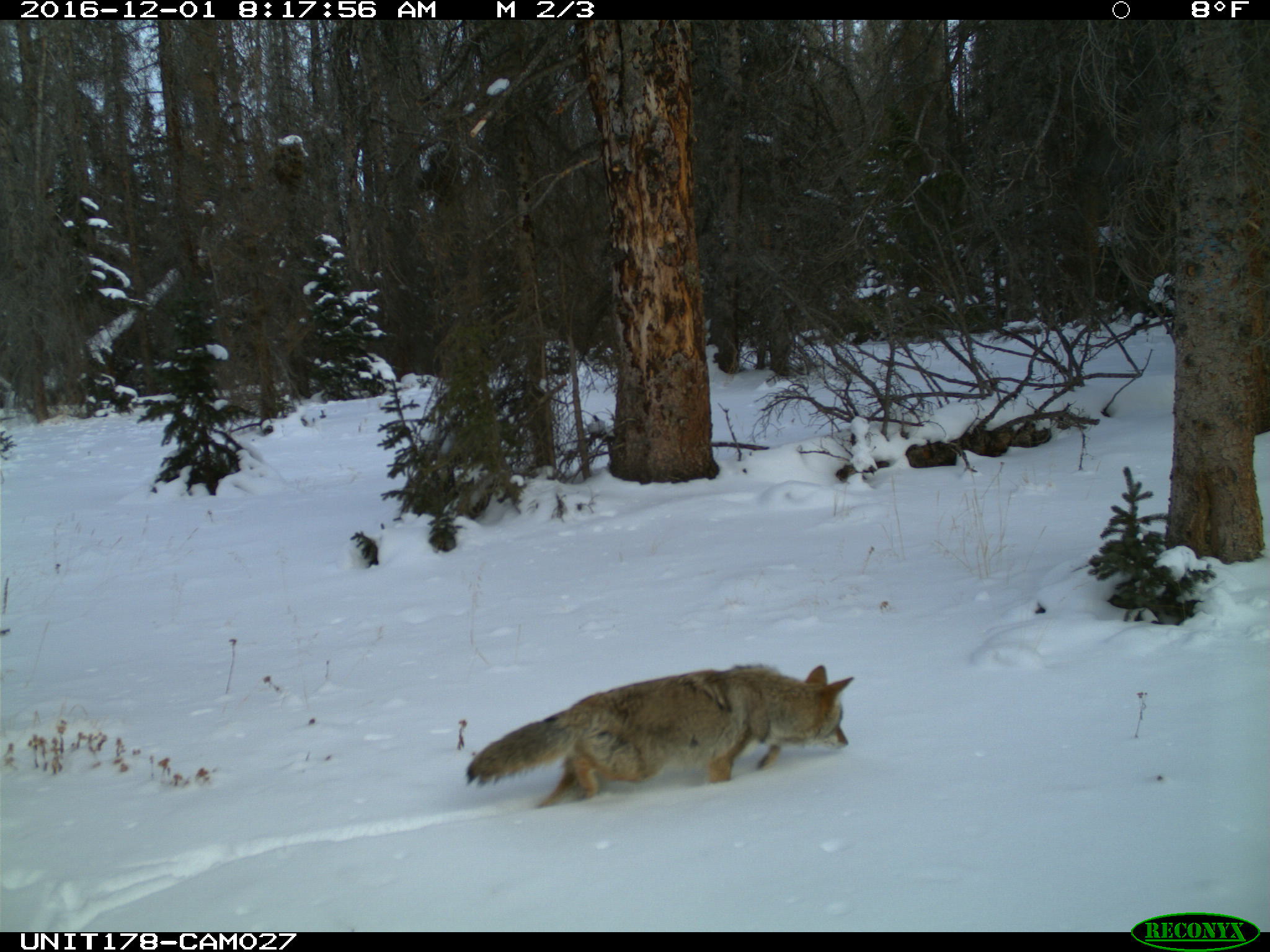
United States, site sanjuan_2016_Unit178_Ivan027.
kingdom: Animalia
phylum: Chordata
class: Mammalia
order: Carnivora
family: Canidae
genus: Canis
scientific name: Canis latrans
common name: coyote